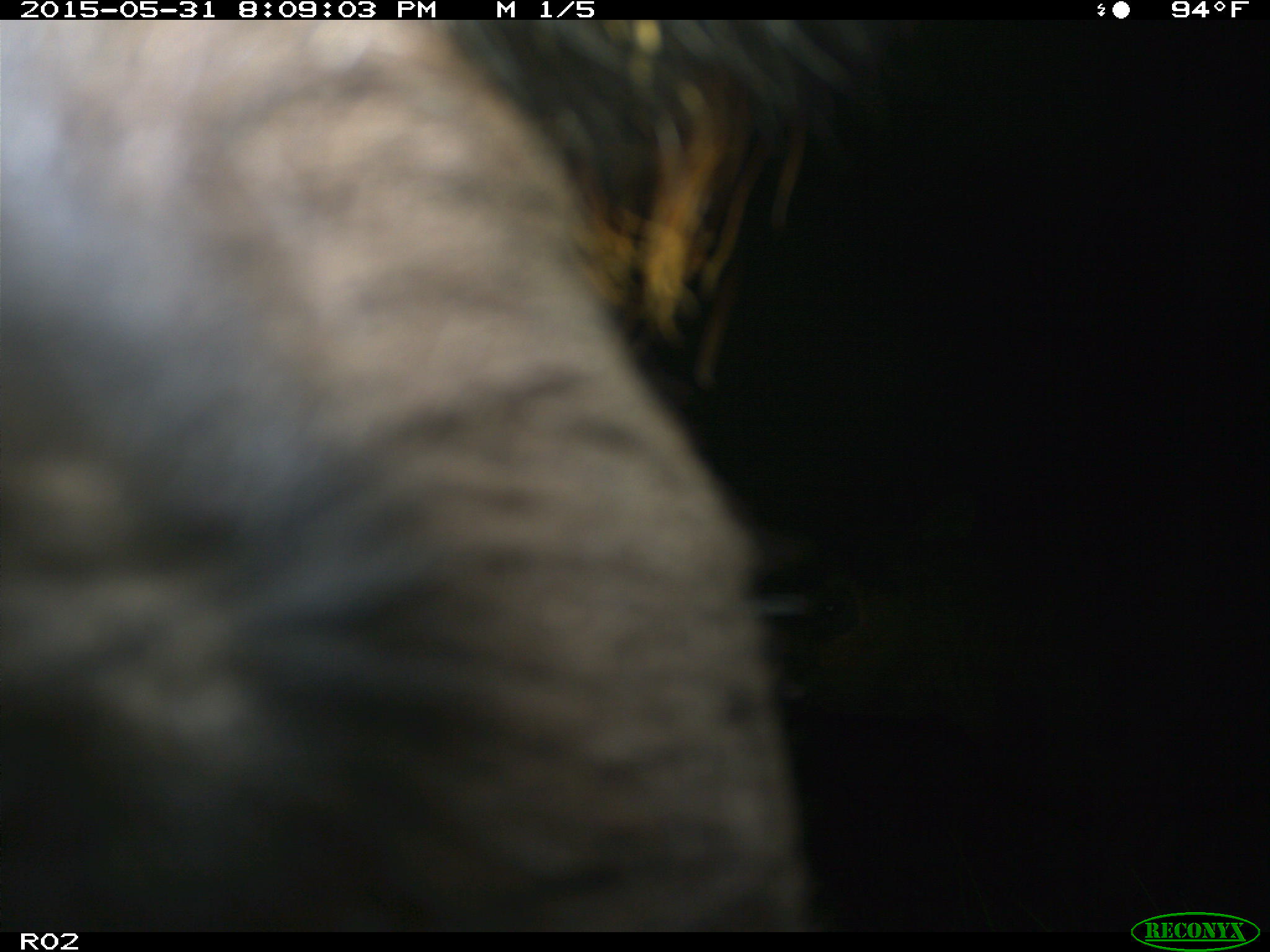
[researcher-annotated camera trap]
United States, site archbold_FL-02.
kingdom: Animalia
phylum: Chordata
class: Mammalia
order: Artiodactyla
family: Bovidae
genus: Bos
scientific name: Bos taurus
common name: domestic cow